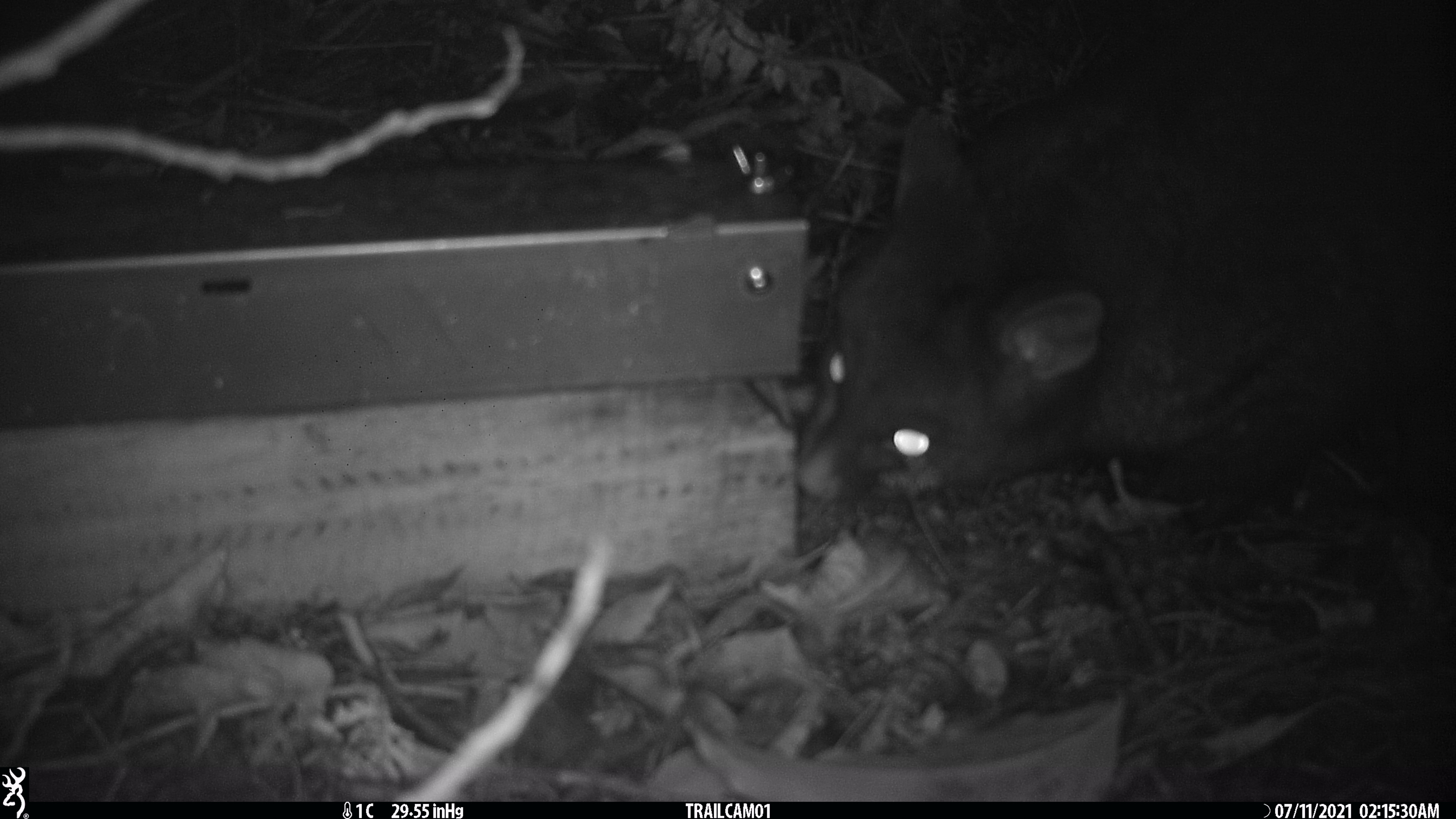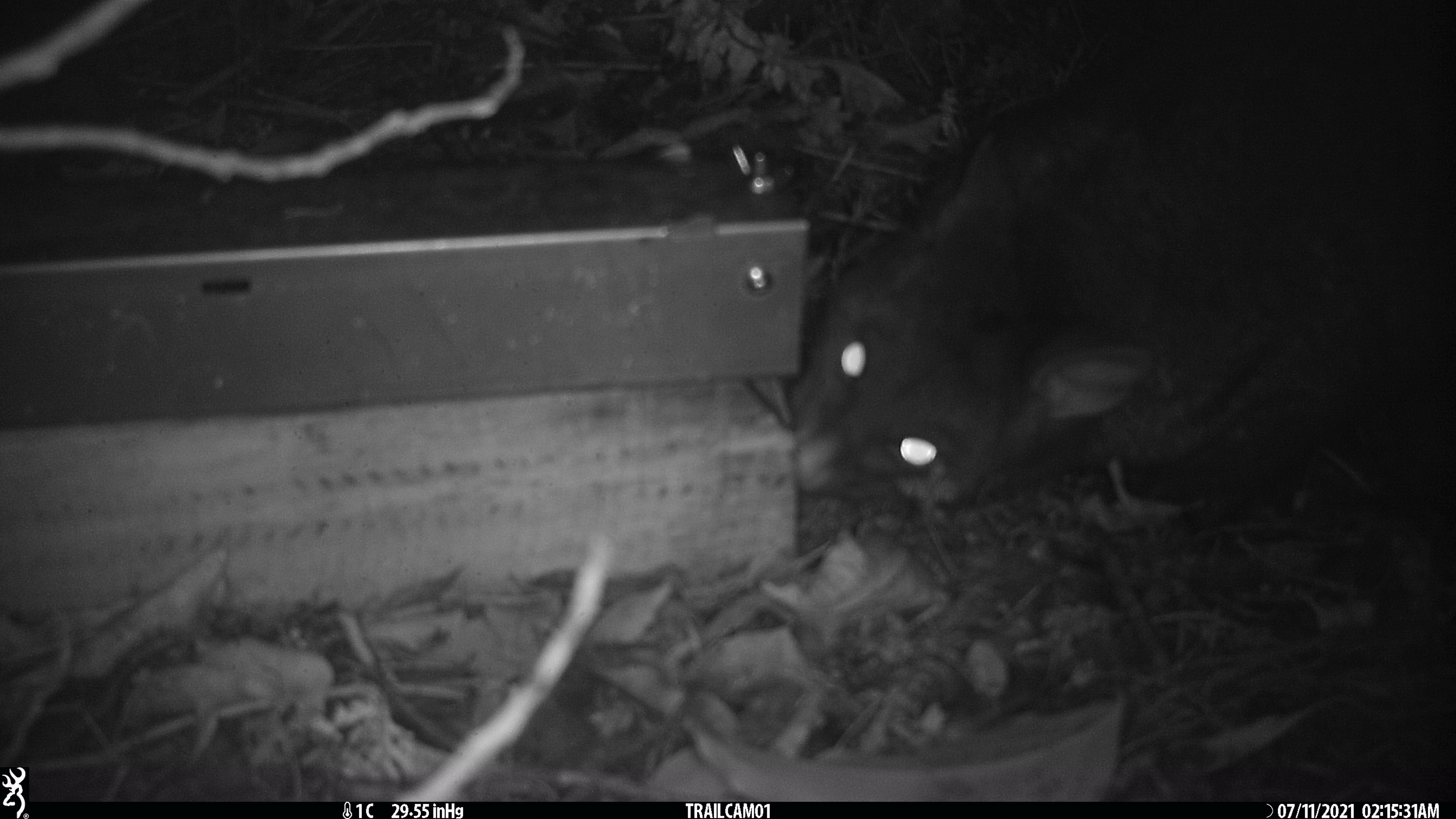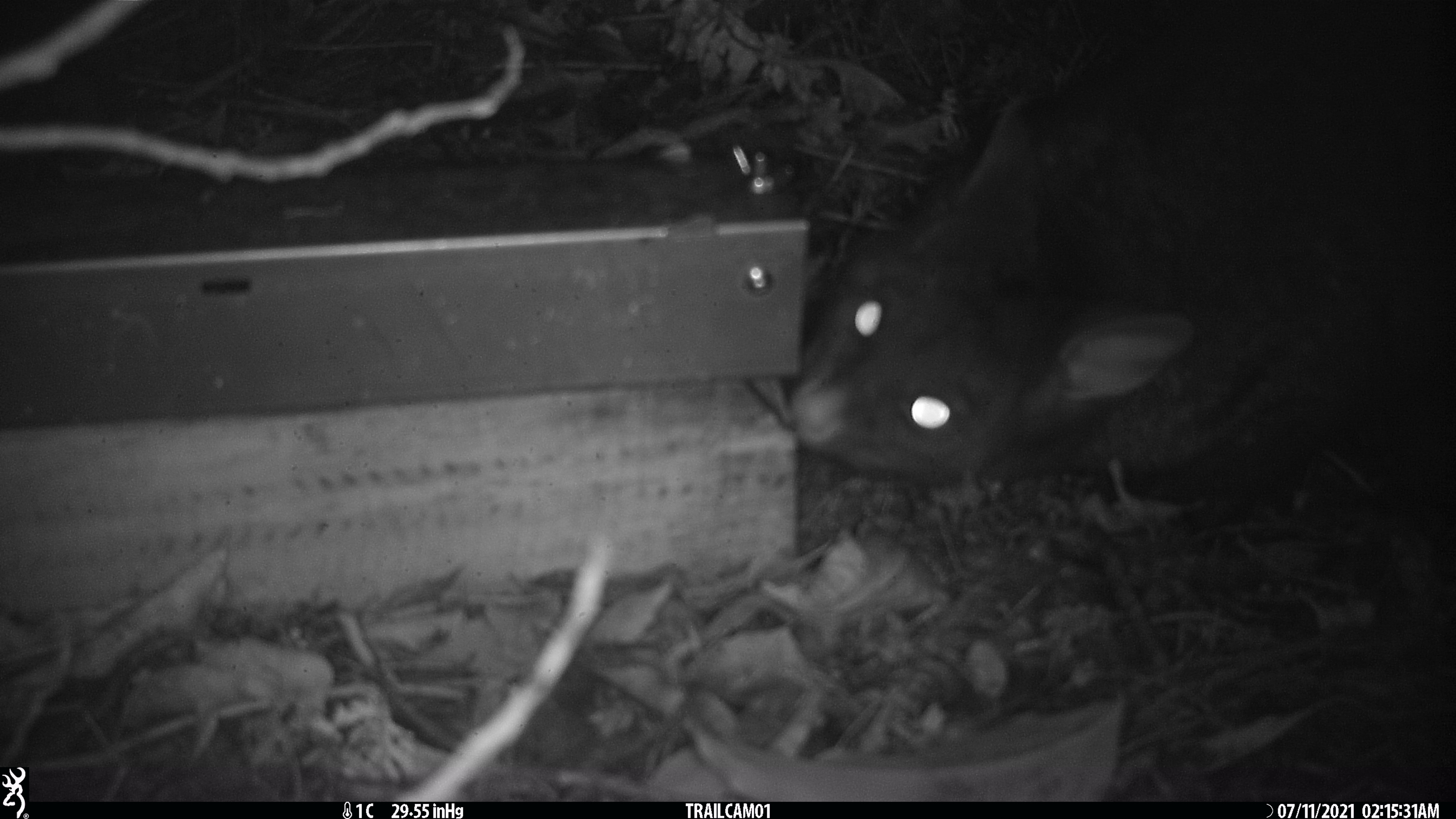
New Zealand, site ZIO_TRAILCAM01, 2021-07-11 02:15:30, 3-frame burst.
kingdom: Animalia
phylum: Chordata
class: Mammalia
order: Diprotodontia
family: Phalangeridae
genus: Trichosurus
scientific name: Trichosurus vulpecula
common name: common brushtail possum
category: possum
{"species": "possum (common brushtail possum) (Trichosurus vulpecula)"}